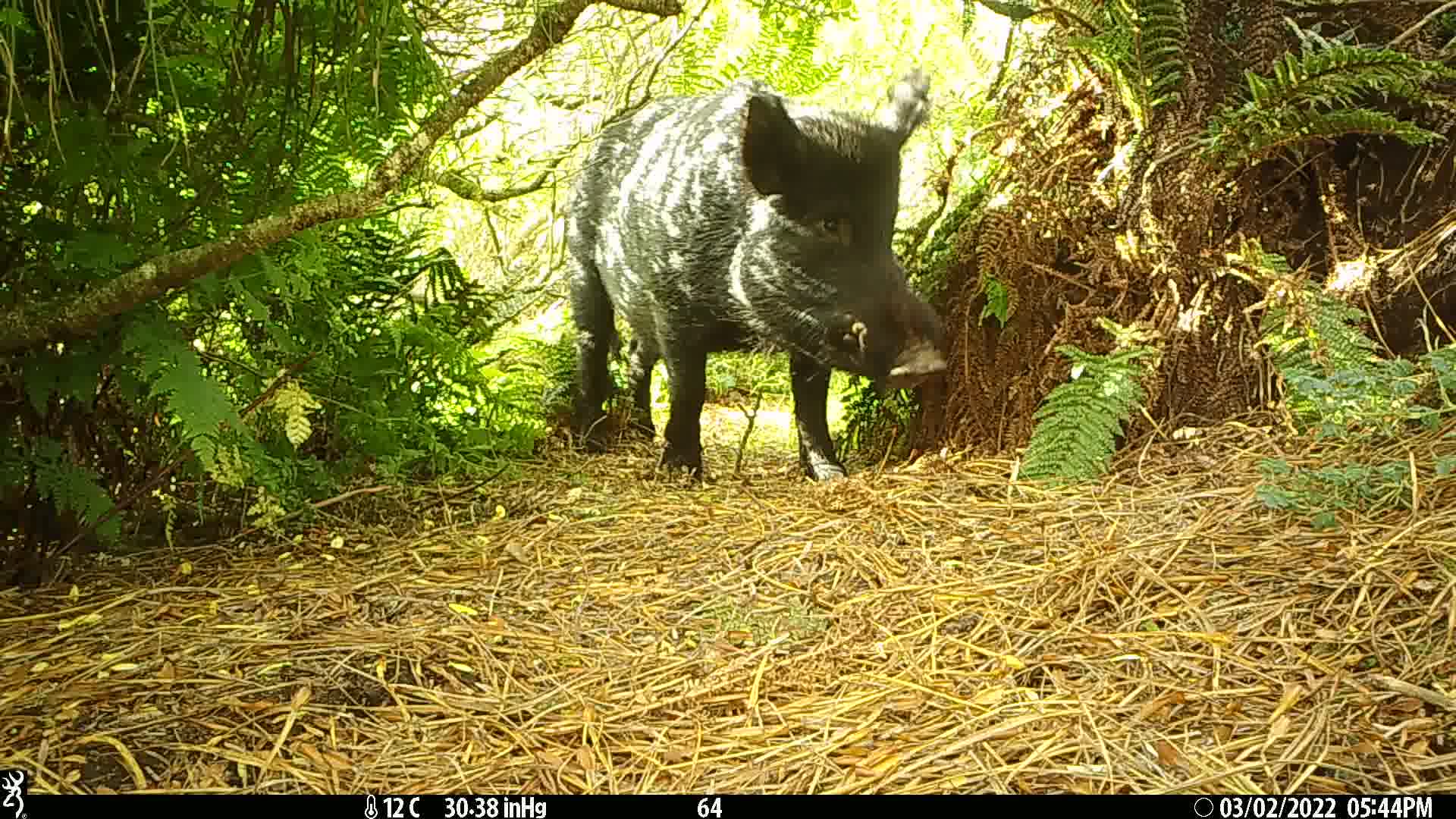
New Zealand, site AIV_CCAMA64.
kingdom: Animalia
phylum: Chordata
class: Mammalia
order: Artiodactyla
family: Suidae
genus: Sus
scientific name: Sus scrofa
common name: pig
Pig (Sus scrofa).